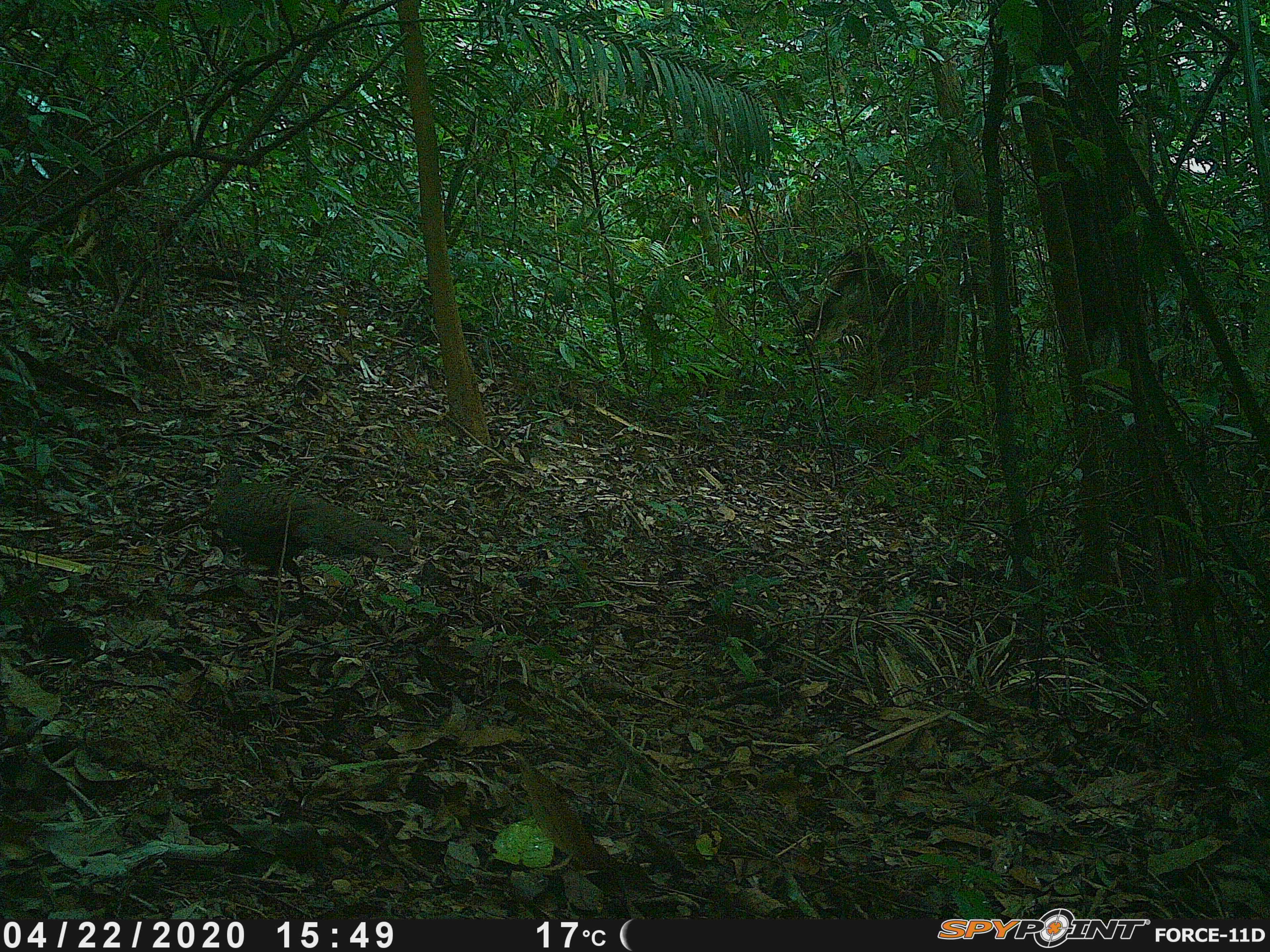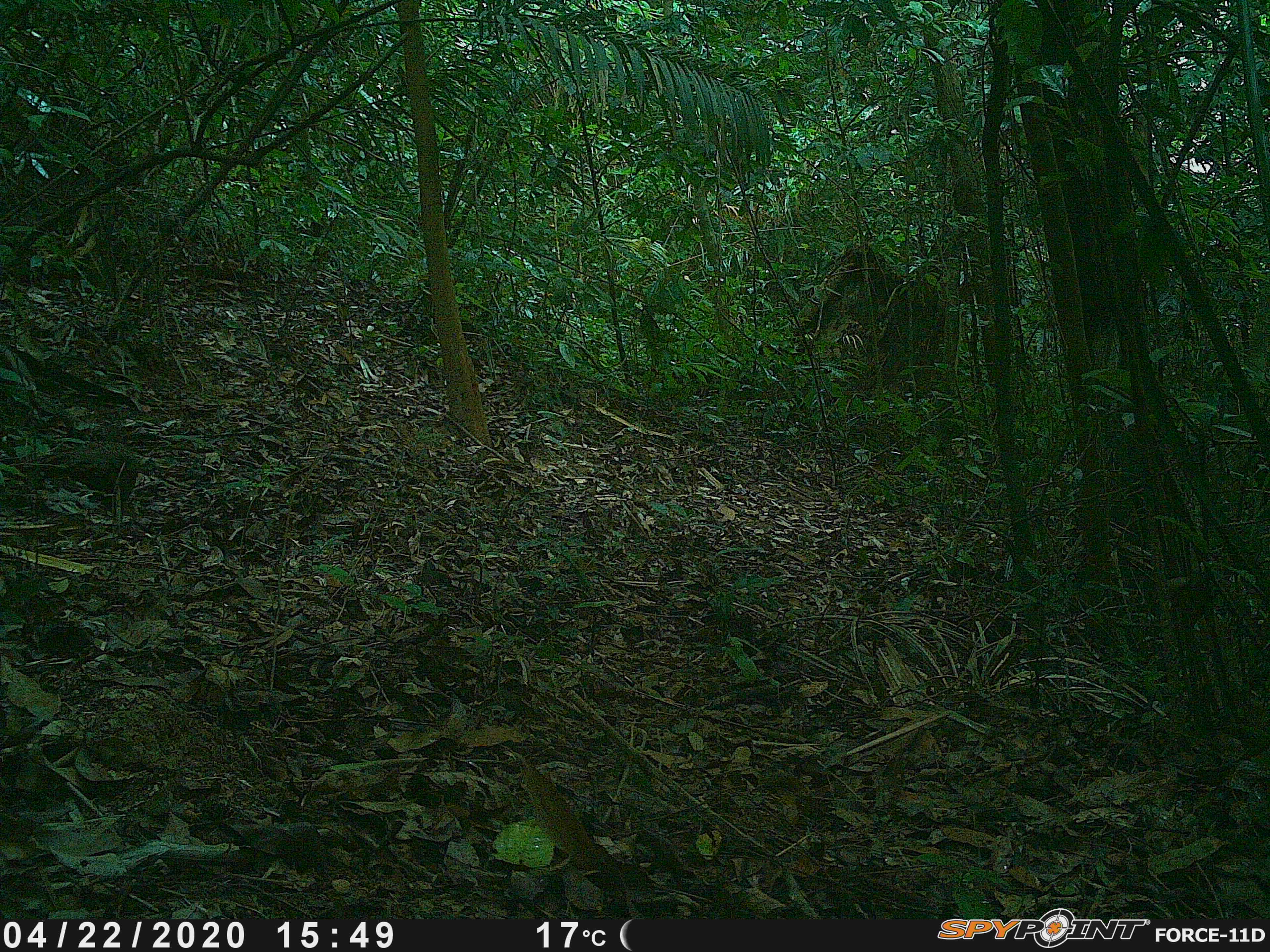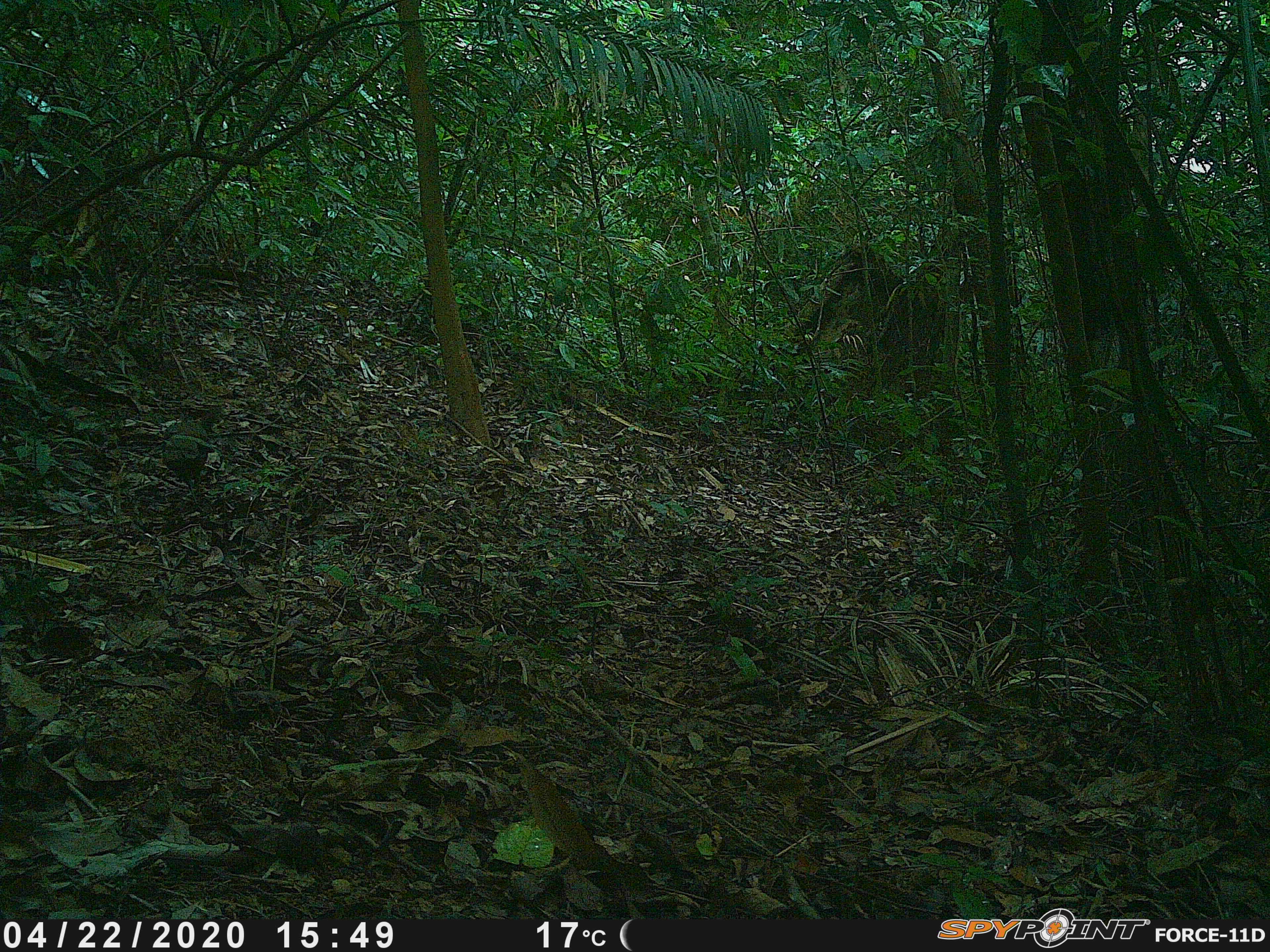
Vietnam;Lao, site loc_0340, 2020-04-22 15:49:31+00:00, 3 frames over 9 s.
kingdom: Animalia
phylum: Chordata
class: Aves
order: Galliformes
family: Phasianidae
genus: Polyplectron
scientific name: Polyplectron bicalcaratum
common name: gray peacock-pheasant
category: grey peacock pheasant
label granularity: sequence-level